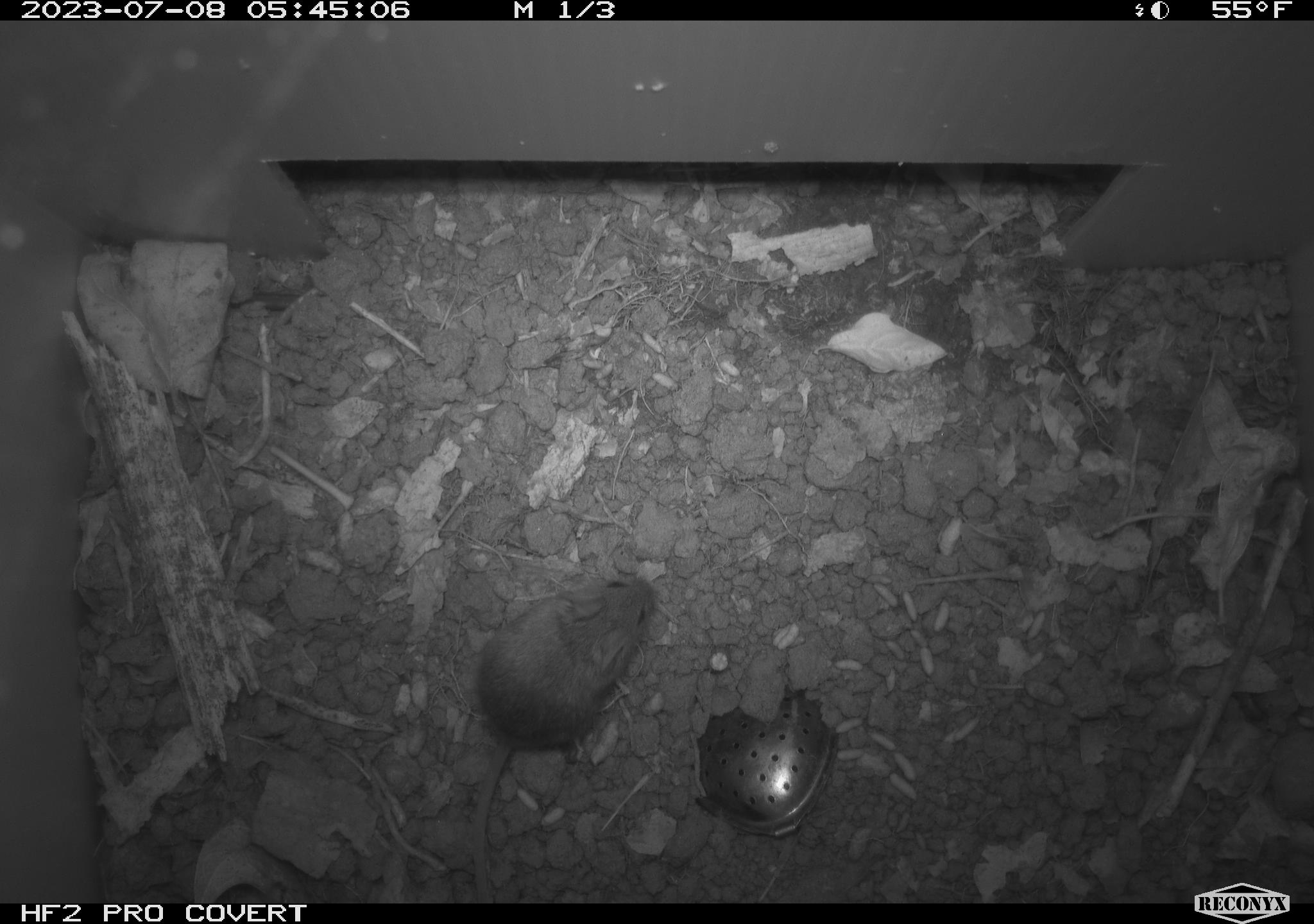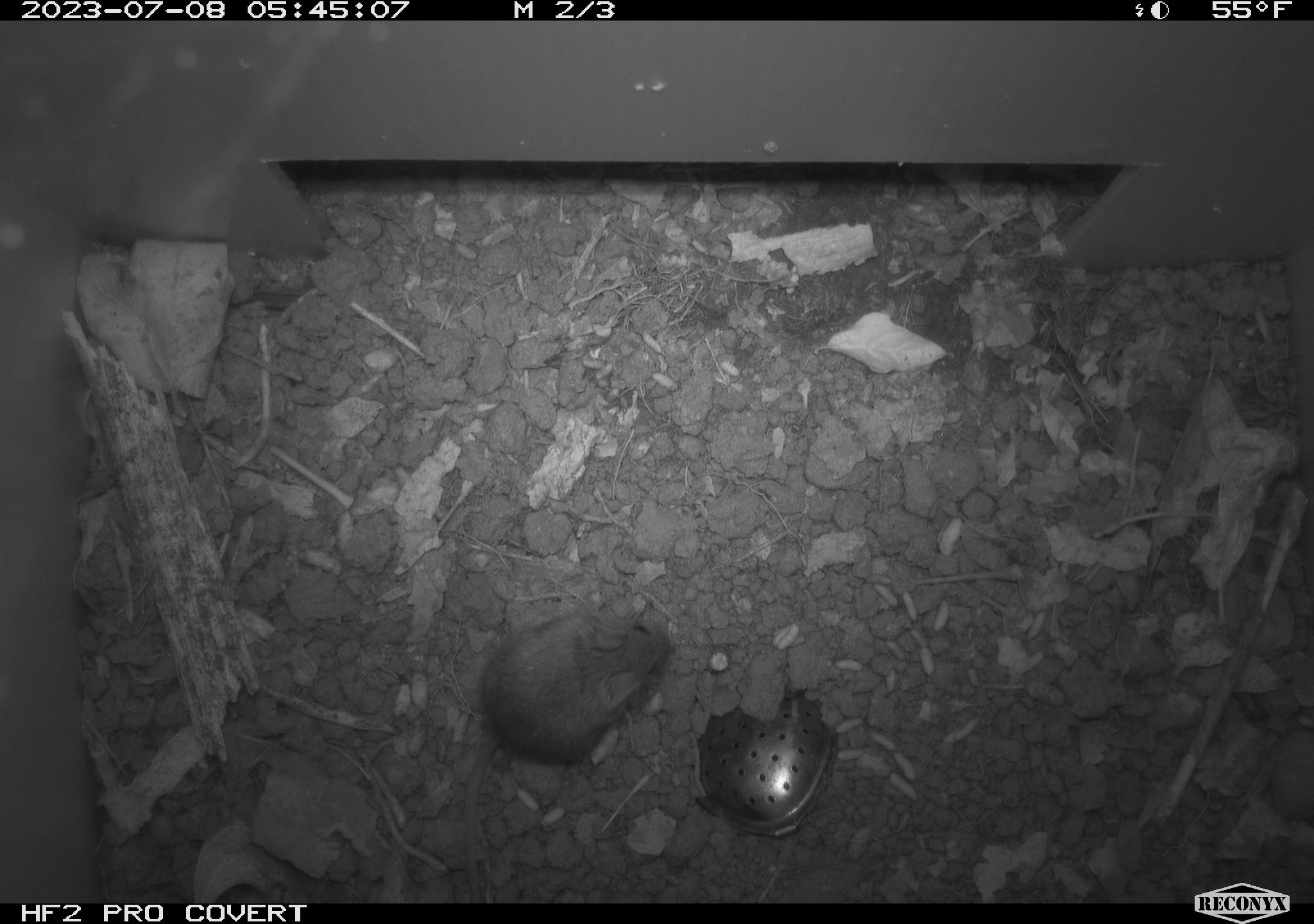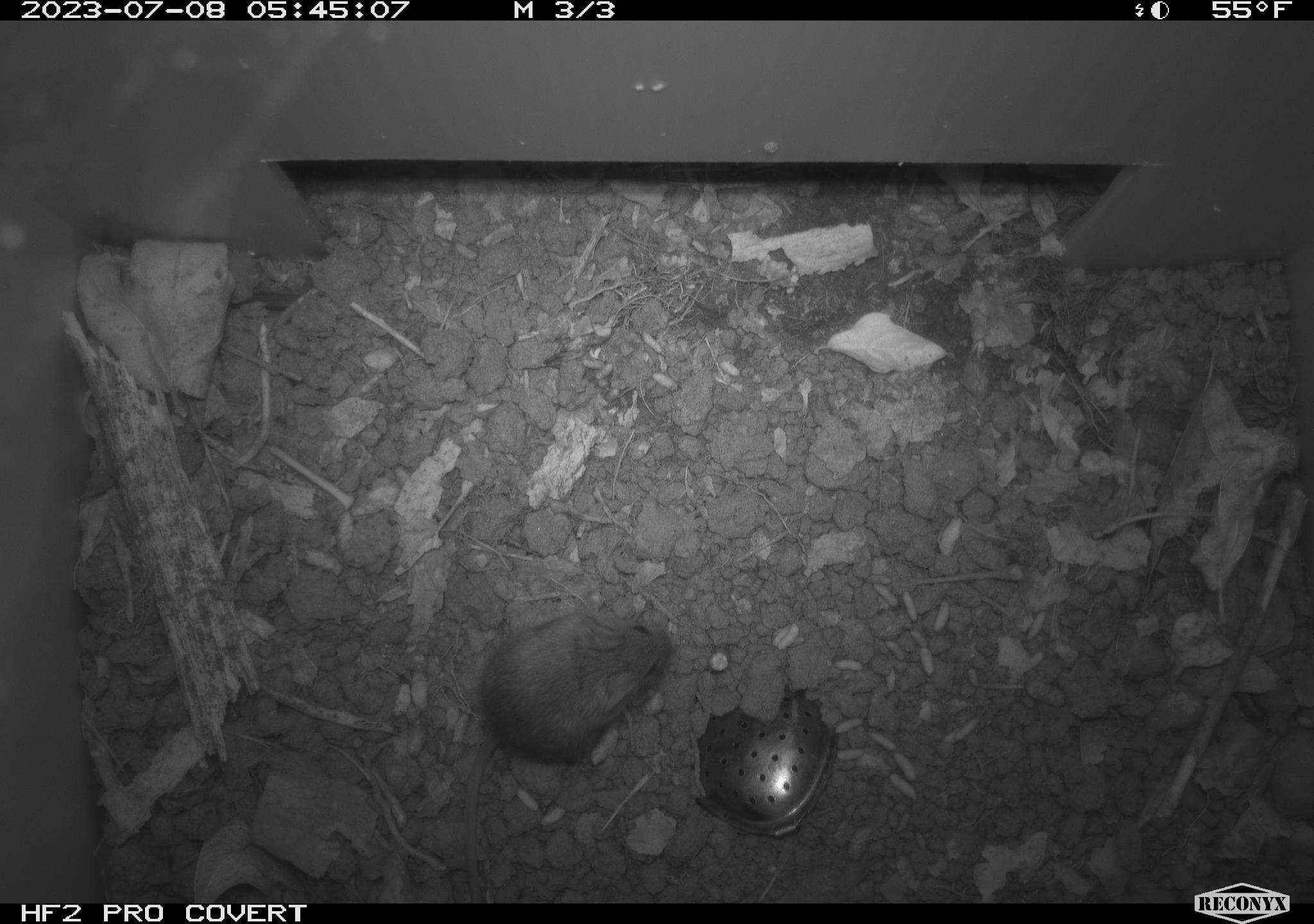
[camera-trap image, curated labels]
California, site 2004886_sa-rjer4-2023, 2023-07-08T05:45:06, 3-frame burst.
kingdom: Animalia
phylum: Chordata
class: Mammalia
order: Rodentia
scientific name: Rodentia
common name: mouse species